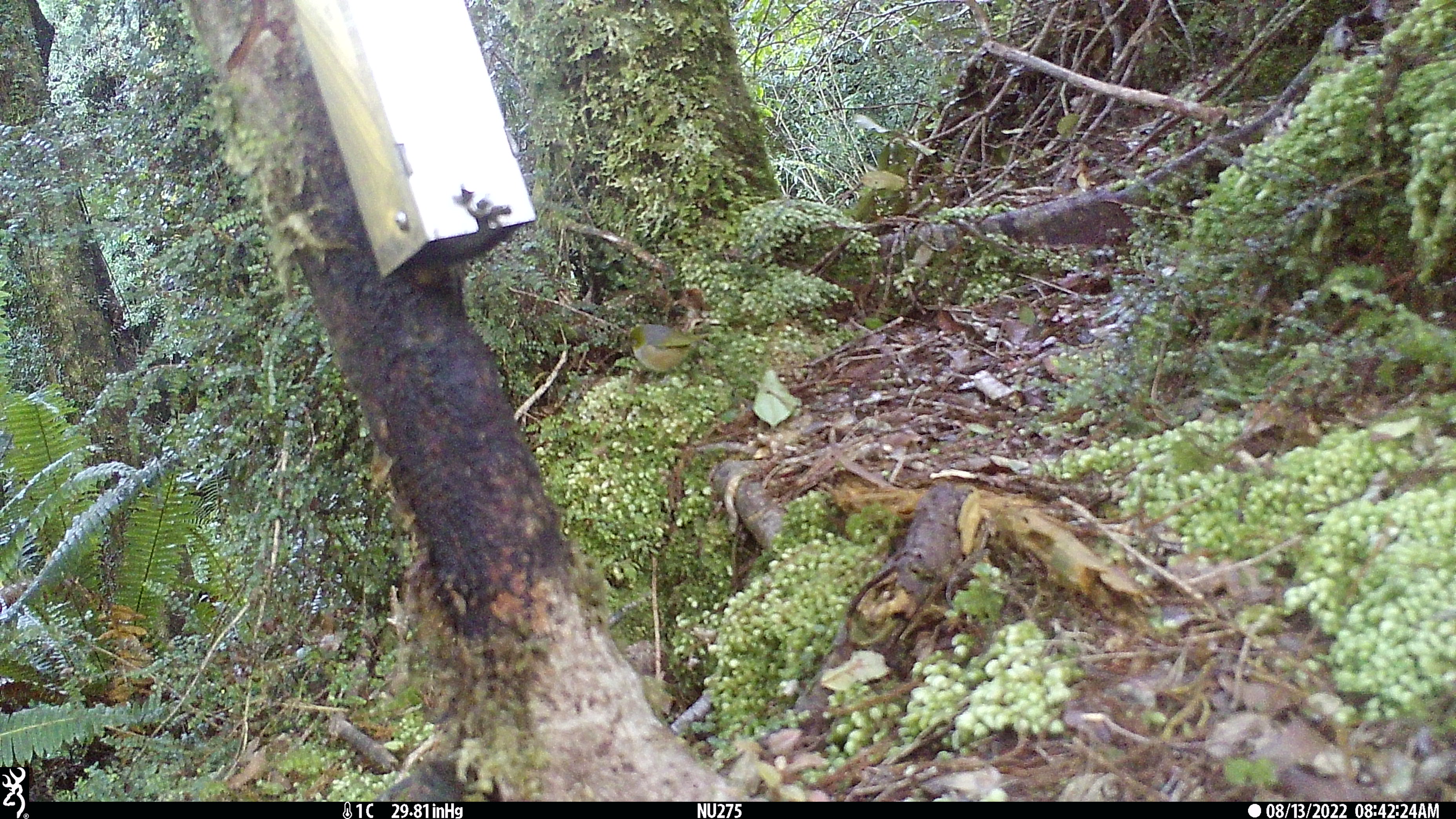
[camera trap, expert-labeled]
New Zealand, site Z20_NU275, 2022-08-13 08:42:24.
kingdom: Animalia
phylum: Chordata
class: Aves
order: Passeriformes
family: Zosteropidae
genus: Zosterops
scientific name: Zosterops lateralis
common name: silvereye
Silvereye (Zosterops lateralis).